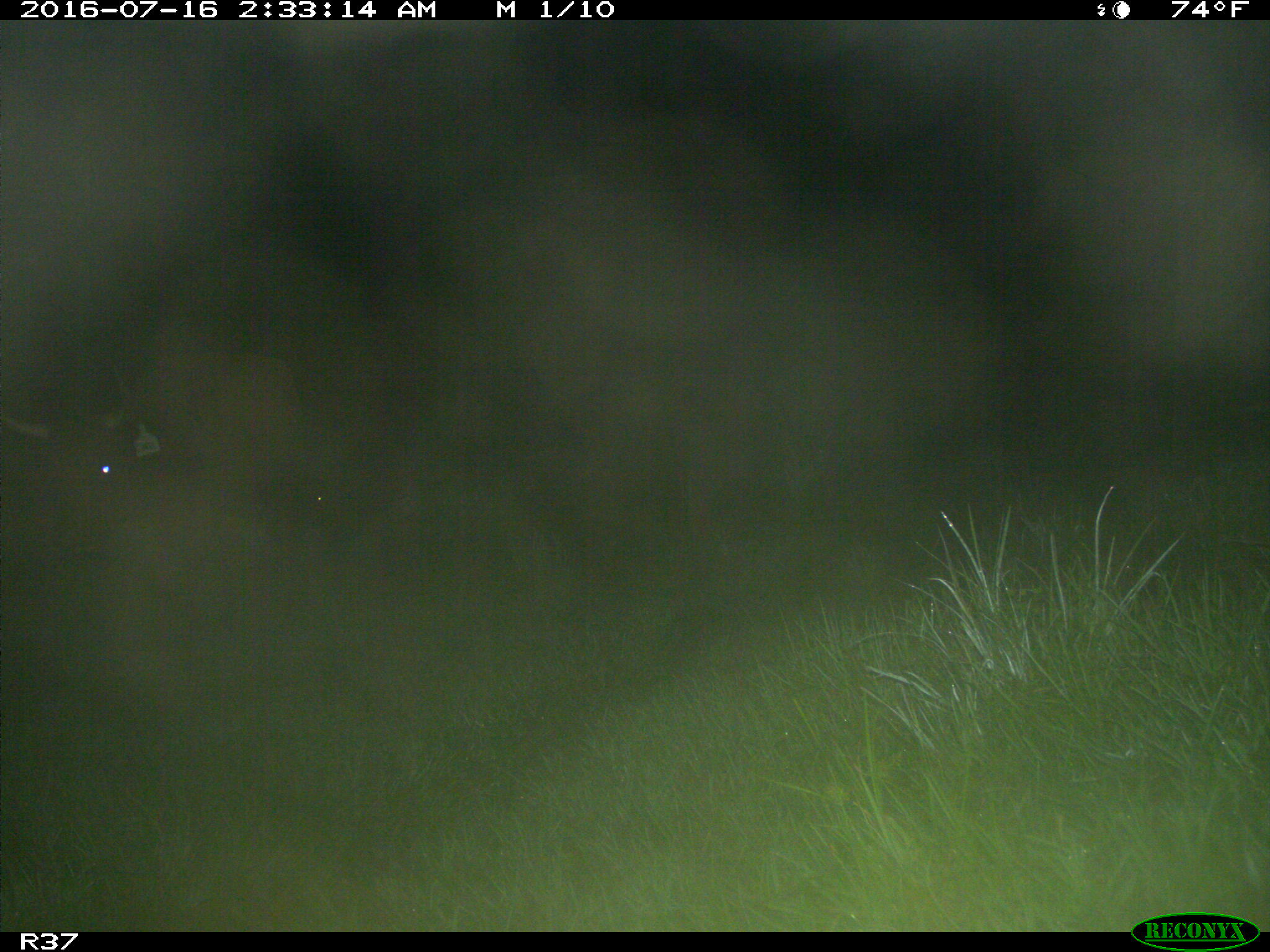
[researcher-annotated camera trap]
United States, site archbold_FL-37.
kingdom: Animalia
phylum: Chordata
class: Mammalia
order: Artiodactyla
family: Bovidae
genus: Bos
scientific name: Bos taurus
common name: domestic cow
Bos taurus (domestic cow).